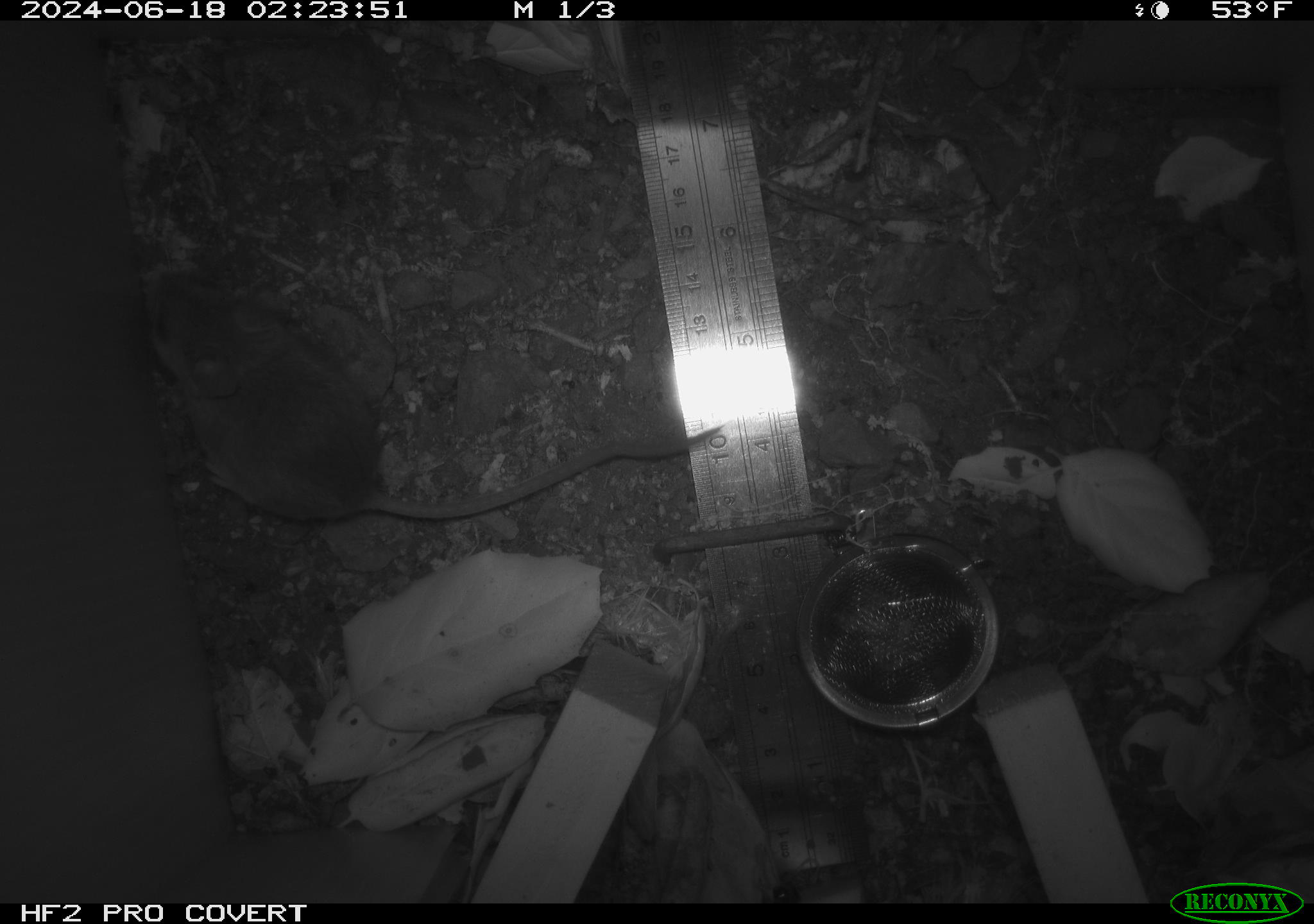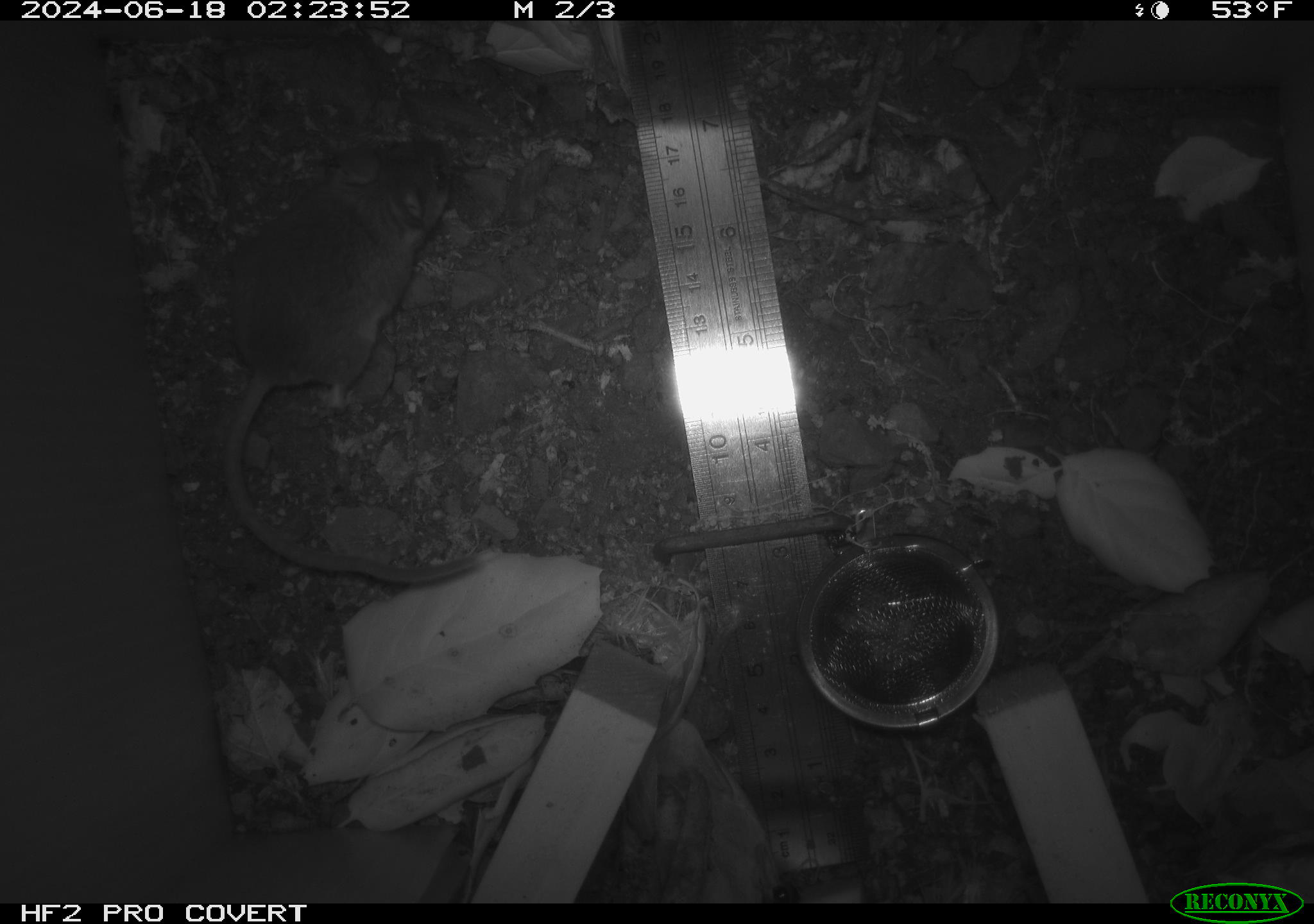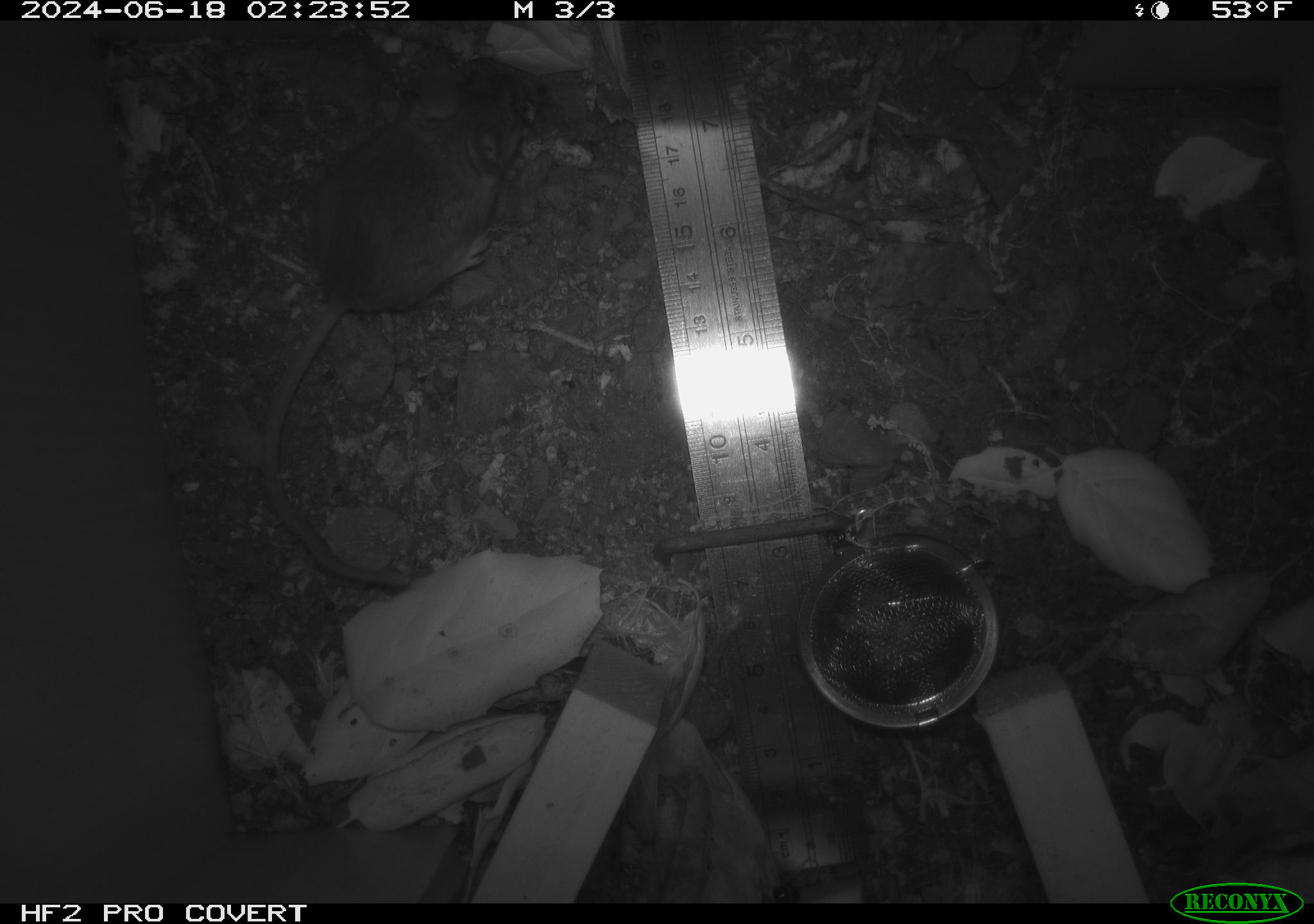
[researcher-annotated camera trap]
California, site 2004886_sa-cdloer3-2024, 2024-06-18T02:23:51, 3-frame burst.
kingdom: Animalia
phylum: Chordata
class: Mammalia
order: Rodentia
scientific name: Rodentia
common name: rodent